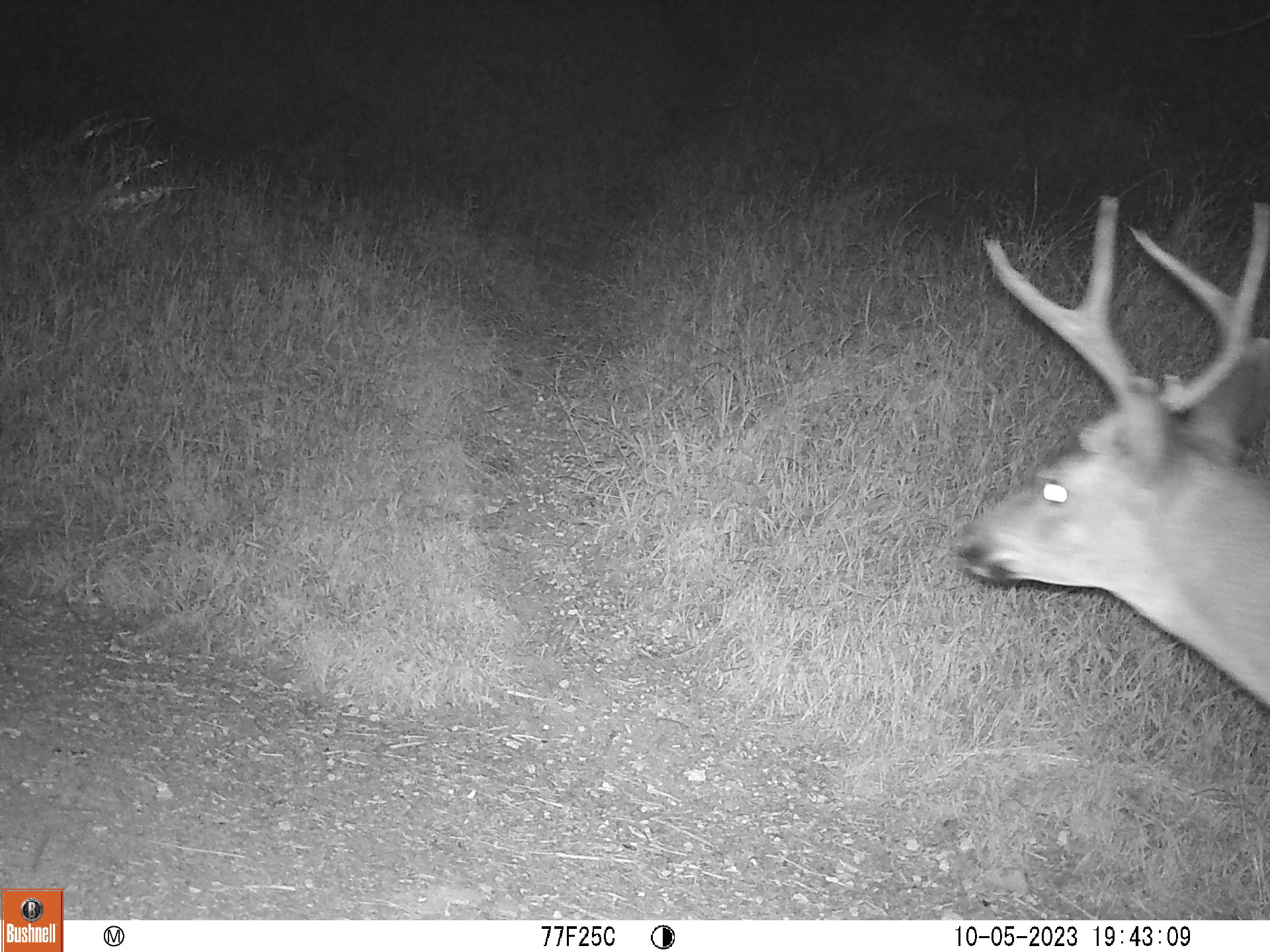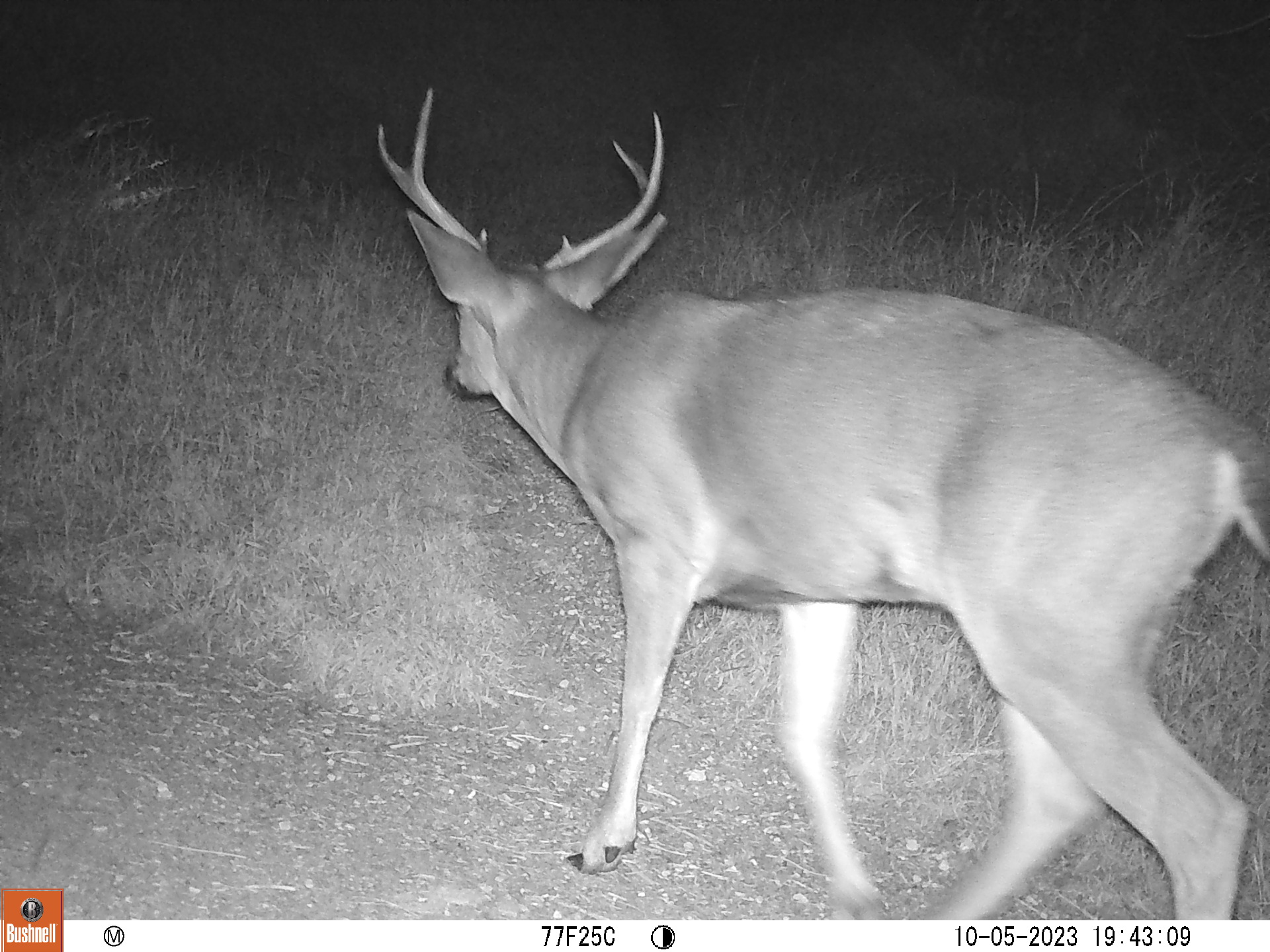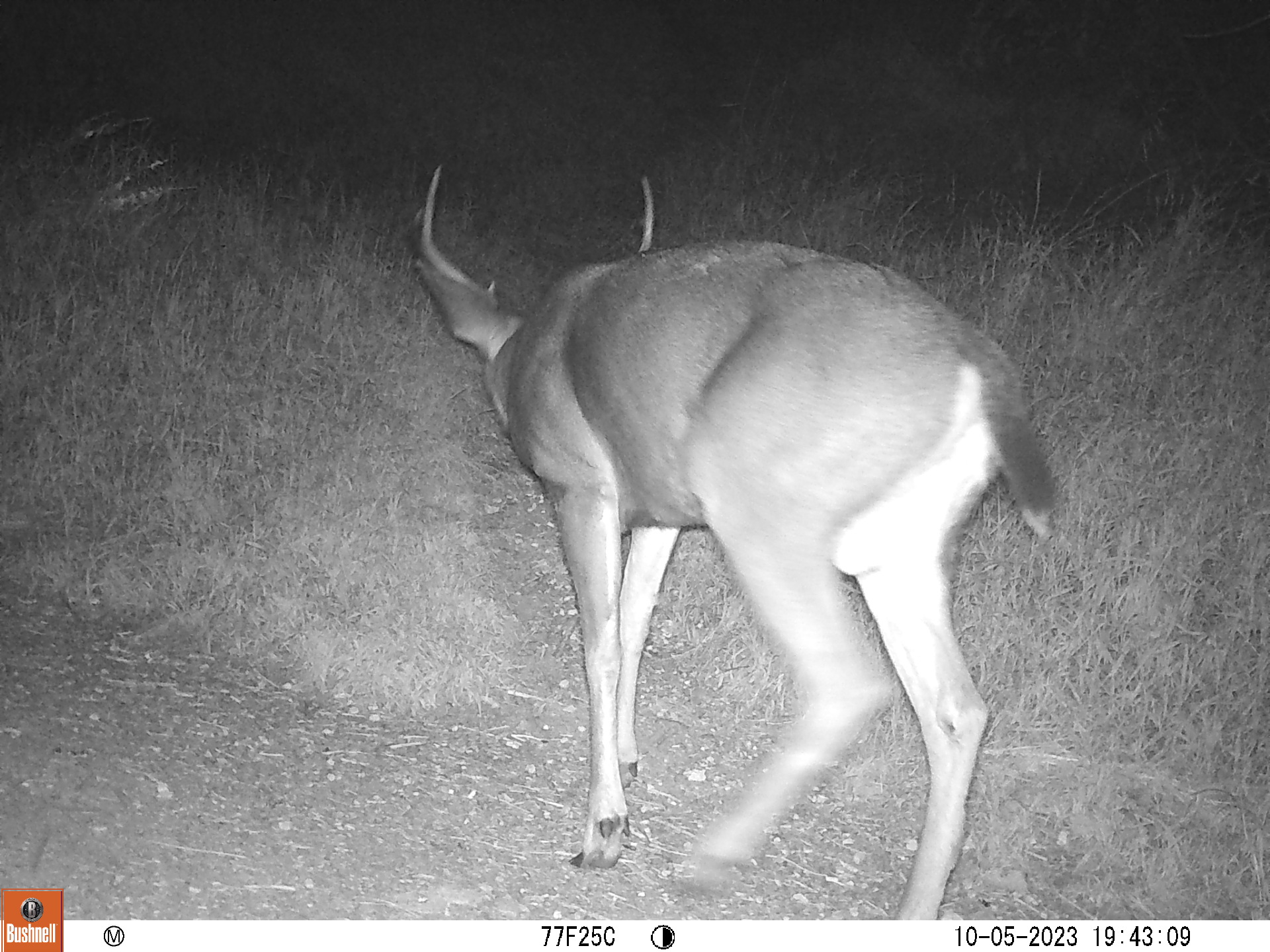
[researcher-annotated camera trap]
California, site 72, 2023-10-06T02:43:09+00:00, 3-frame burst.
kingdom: Animalia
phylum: Chordata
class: Mammalia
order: Artiodactyla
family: Cervidae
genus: Odocoileus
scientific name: Odocoileus hemionus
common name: mule deer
Mule deer (Odocoileus hemionus).